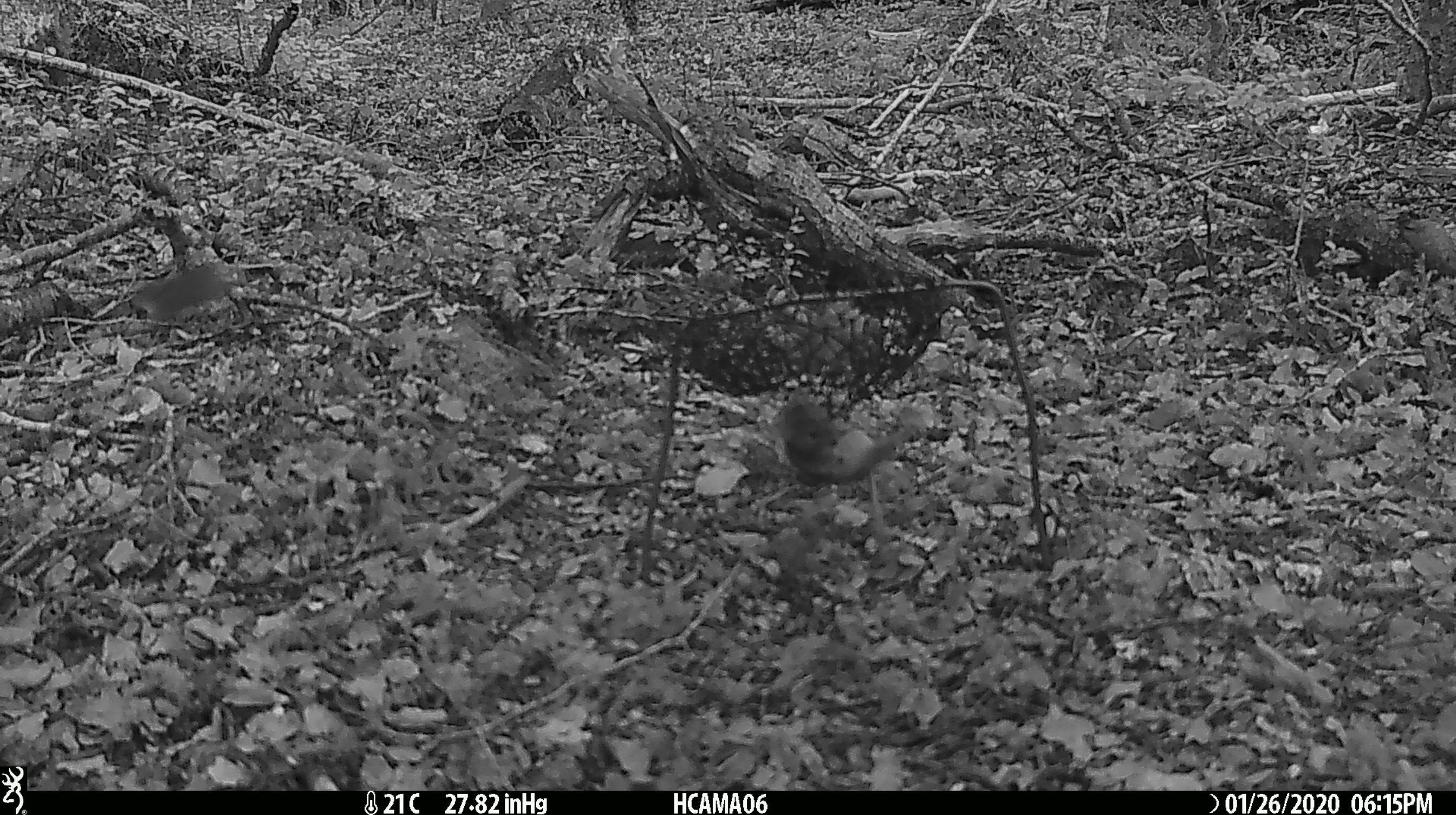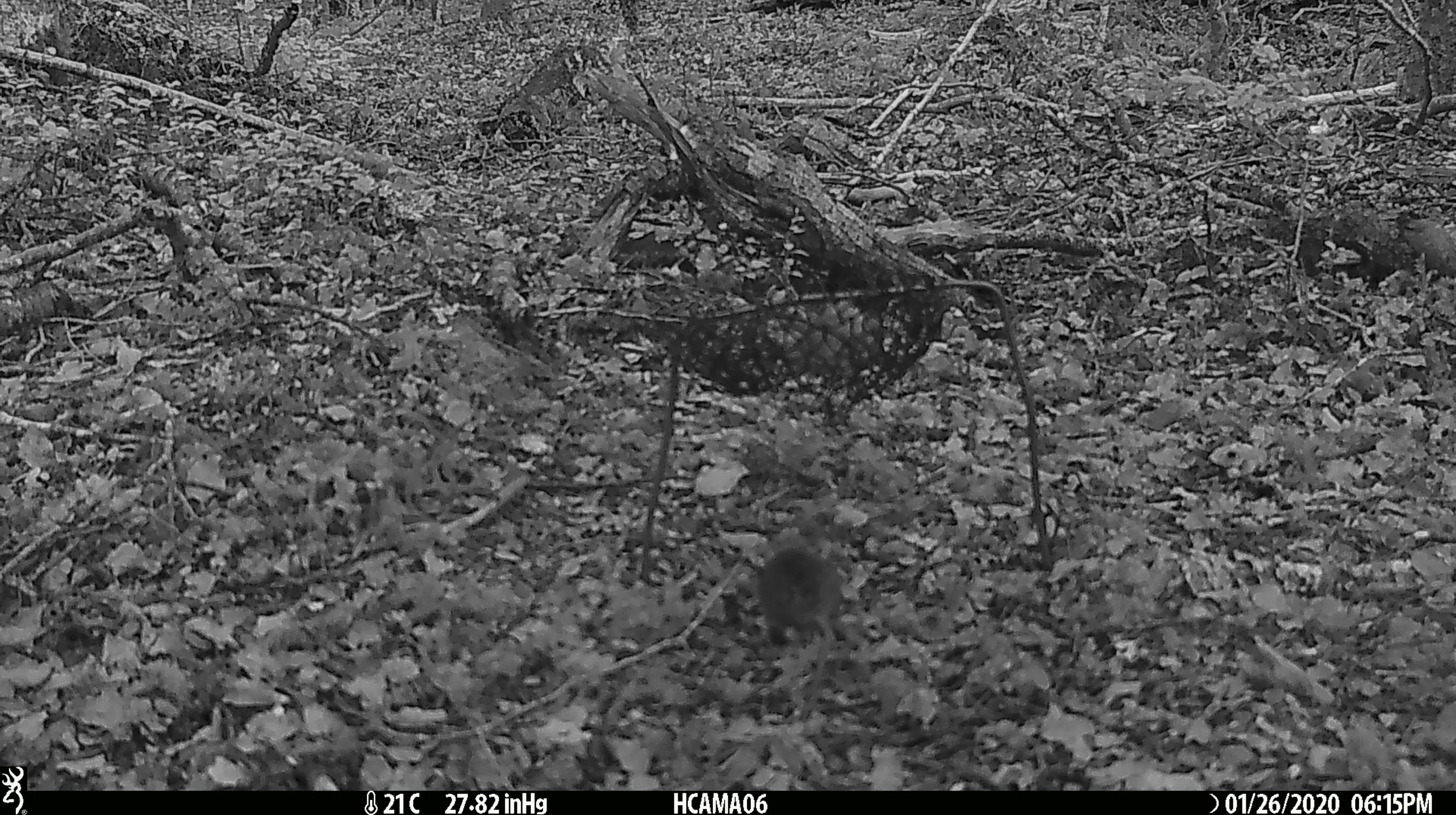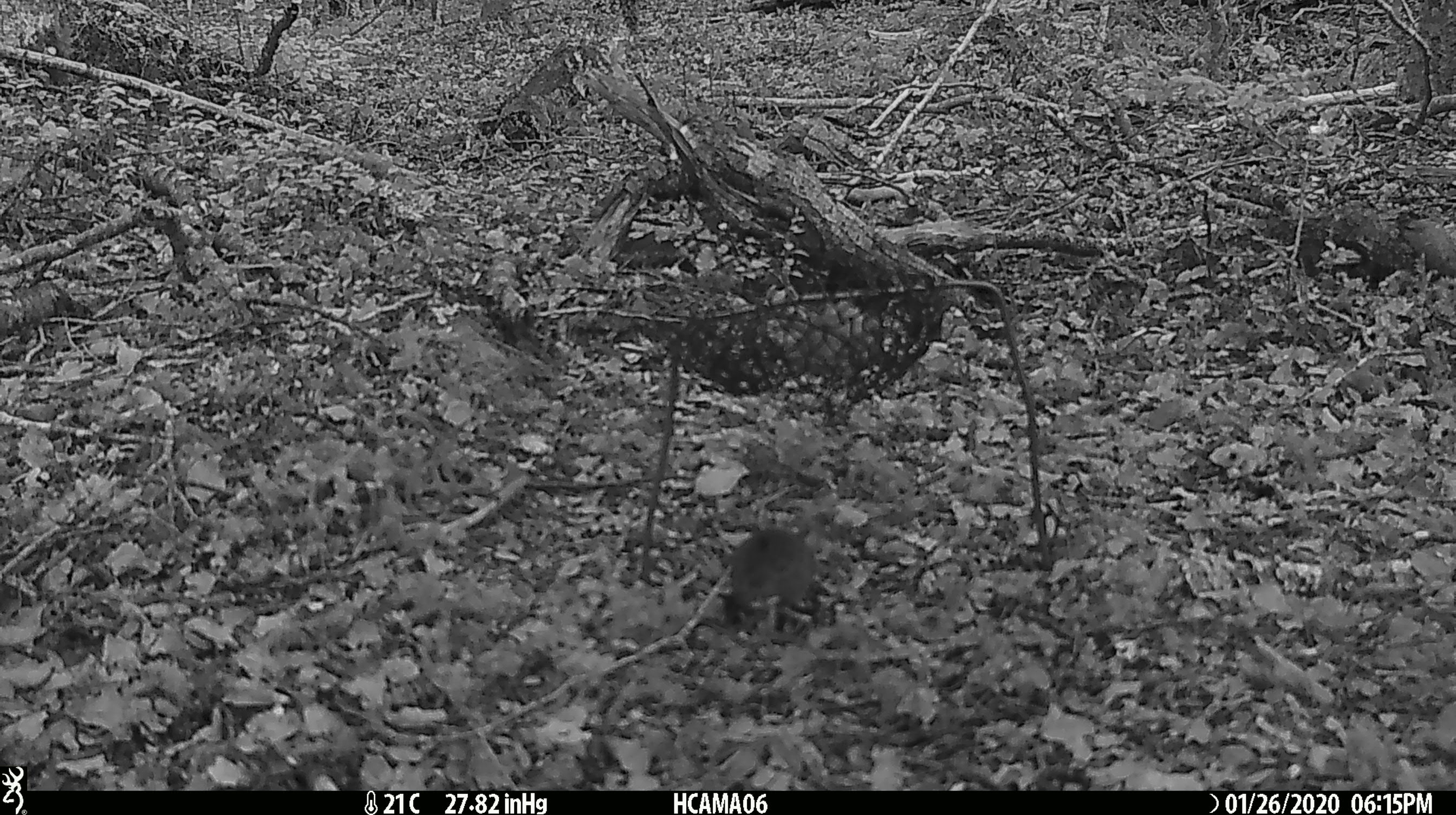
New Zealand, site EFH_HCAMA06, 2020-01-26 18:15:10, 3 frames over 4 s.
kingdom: Animalia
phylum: Chordata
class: Mammalia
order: Rodentia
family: Muridae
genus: Mus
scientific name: Mus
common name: mouse